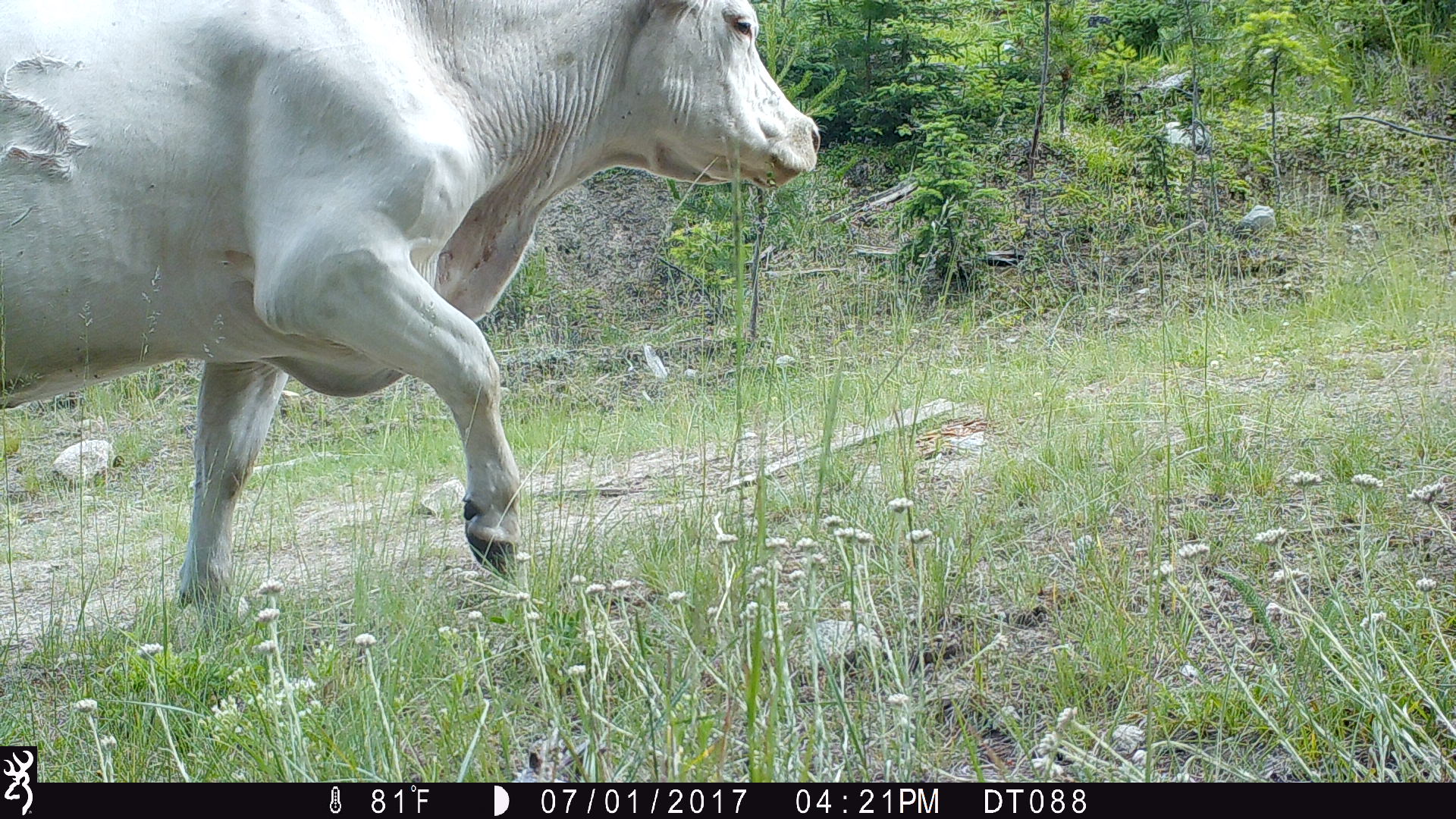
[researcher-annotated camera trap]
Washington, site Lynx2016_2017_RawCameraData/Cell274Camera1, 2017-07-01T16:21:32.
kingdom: Animalia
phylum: Chordata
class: Mammalia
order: Artiodactyla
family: Bovidae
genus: Bos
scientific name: Bos taurus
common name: domestic cattle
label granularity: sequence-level